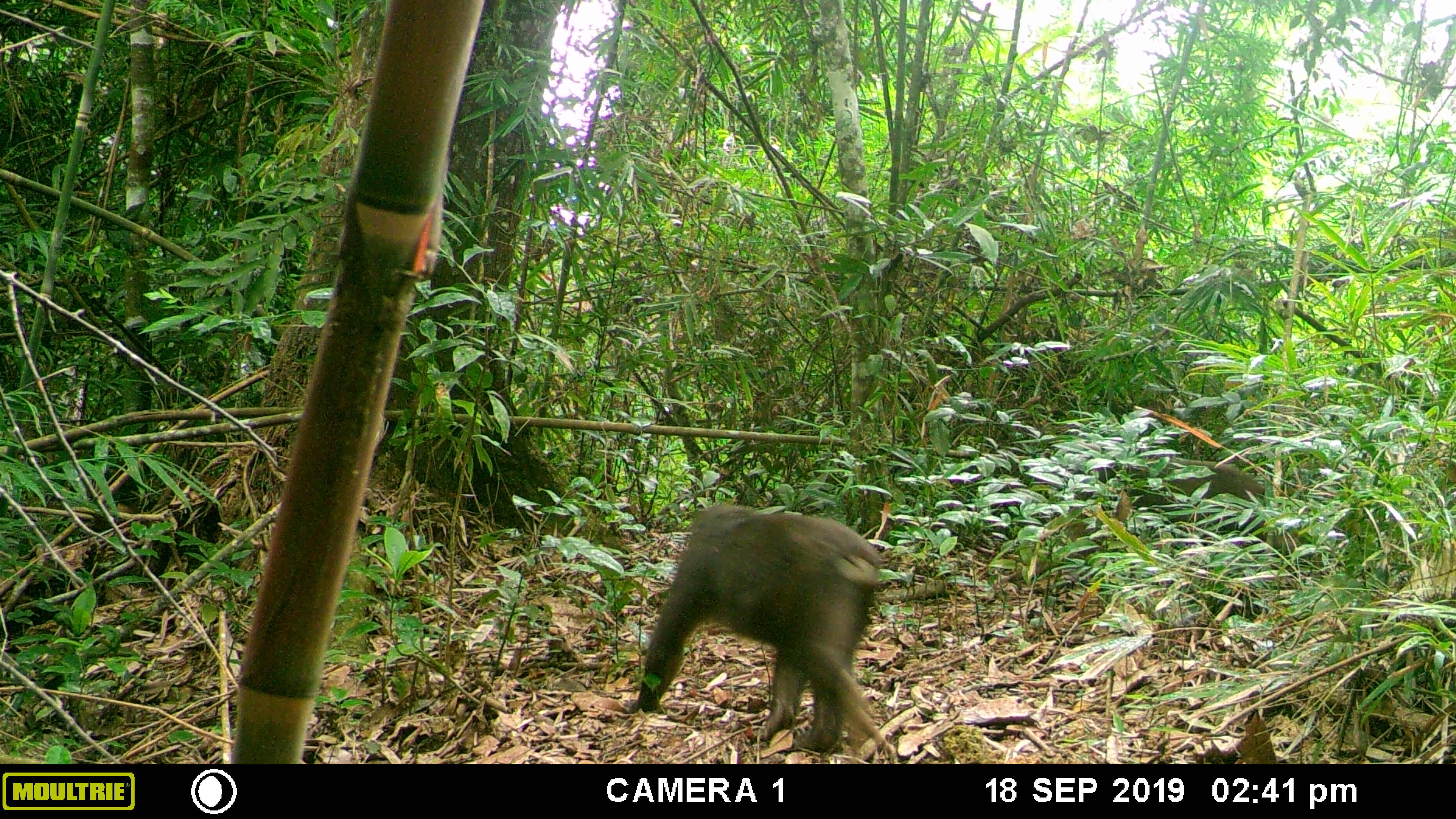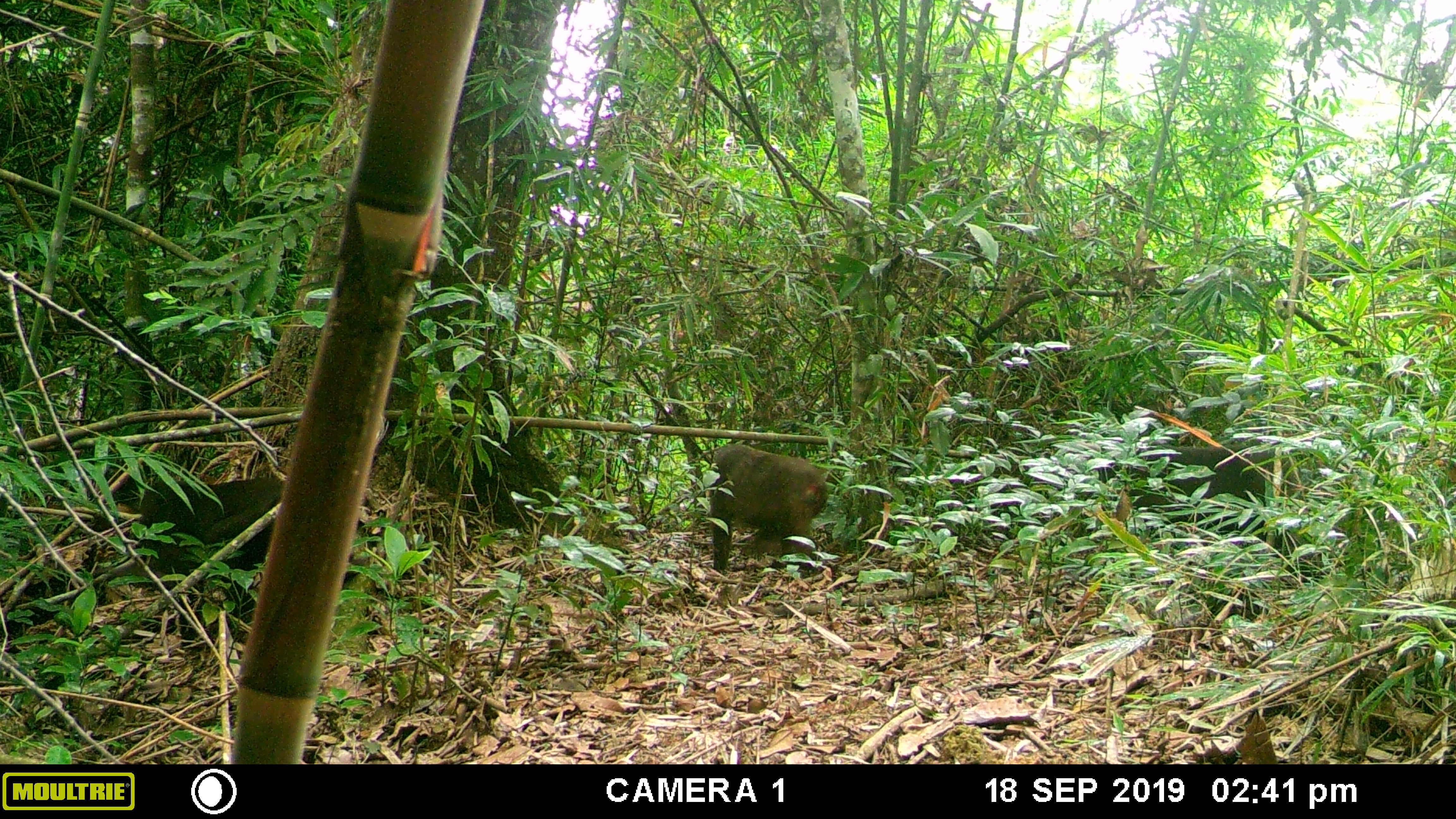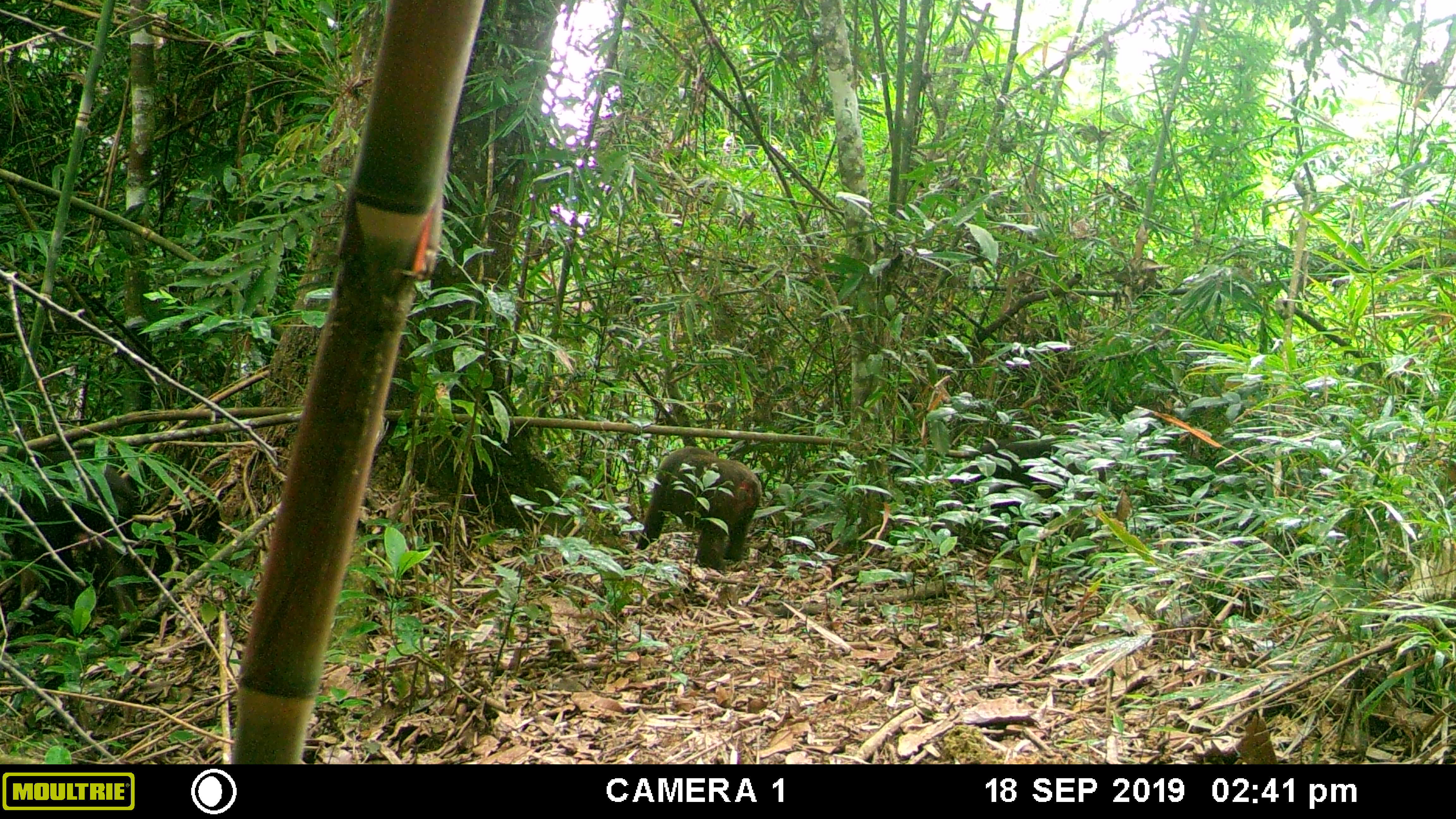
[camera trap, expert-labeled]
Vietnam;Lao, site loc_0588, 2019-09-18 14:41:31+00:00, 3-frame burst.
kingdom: Animalia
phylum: Chordata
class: Mammalia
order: Primates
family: Cercopithecidae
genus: Macaca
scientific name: Macaca arctoides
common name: stump-tailed macaque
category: stump tailed macaque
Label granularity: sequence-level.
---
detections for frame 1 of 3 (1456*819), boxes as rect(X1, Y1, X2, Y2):
stump tailed macaque: rect(635, 500, 899, 763)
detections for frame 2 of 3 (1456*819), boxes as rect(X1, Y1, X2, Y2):
stump tailed macaque: rect(136, 470, 284, 642); rect(709, 442, 830, 574)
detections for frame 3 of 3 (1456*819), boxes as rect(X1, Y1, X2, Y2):
stump tailed macaque: rect(0, 448, 137, 627); rect(635, 445, 762, 574); rect(947, 437, 1107, 533)